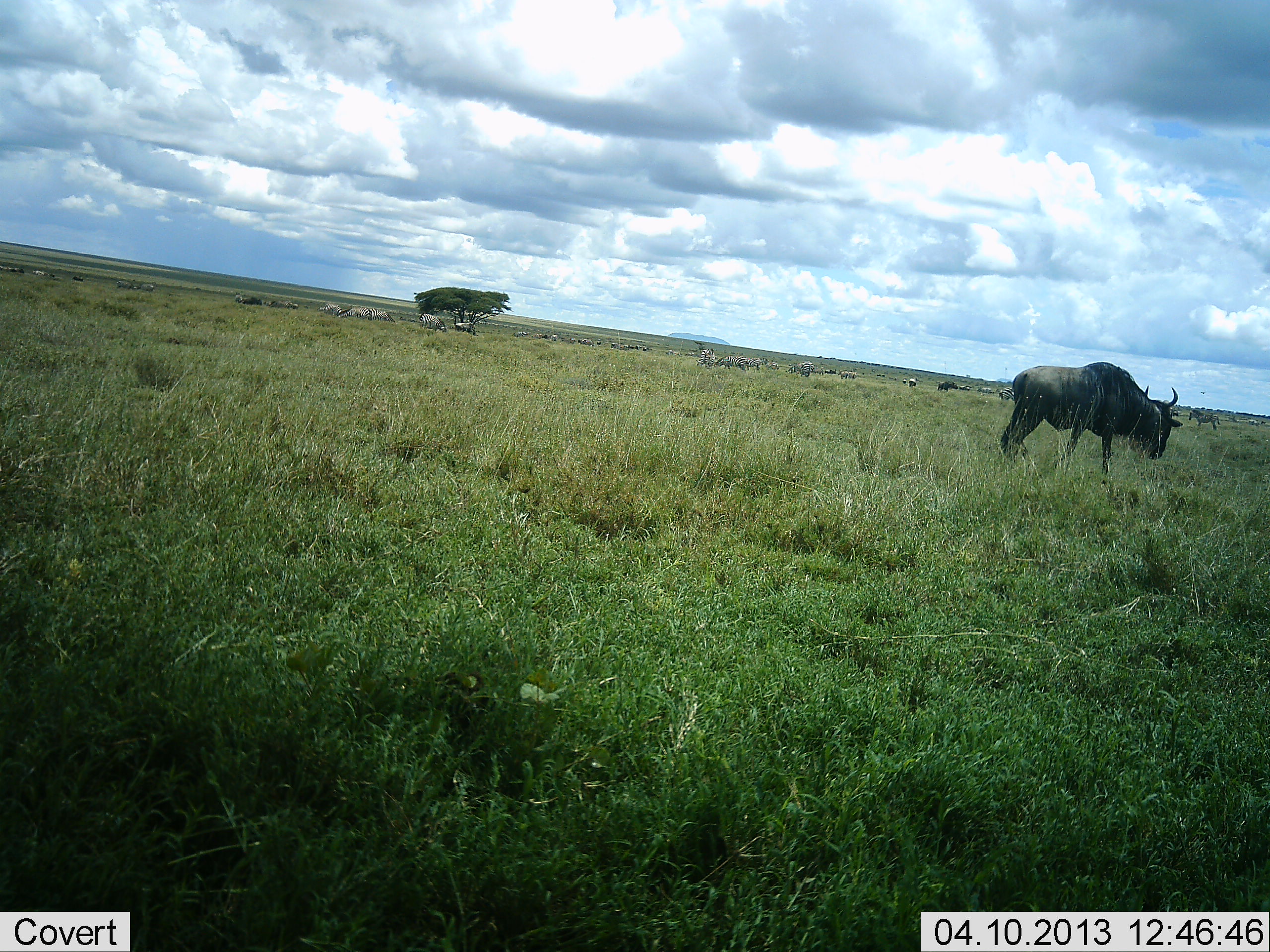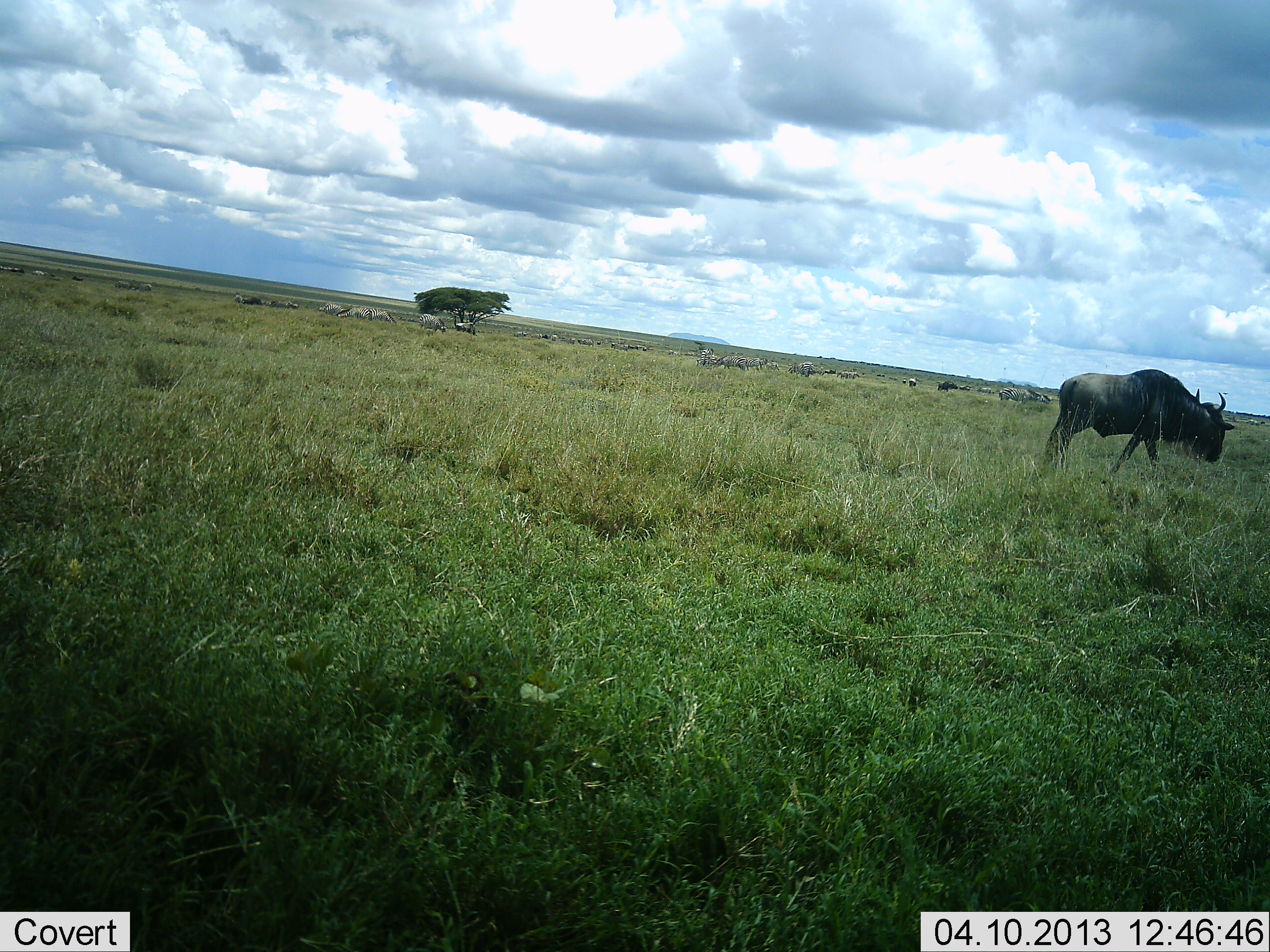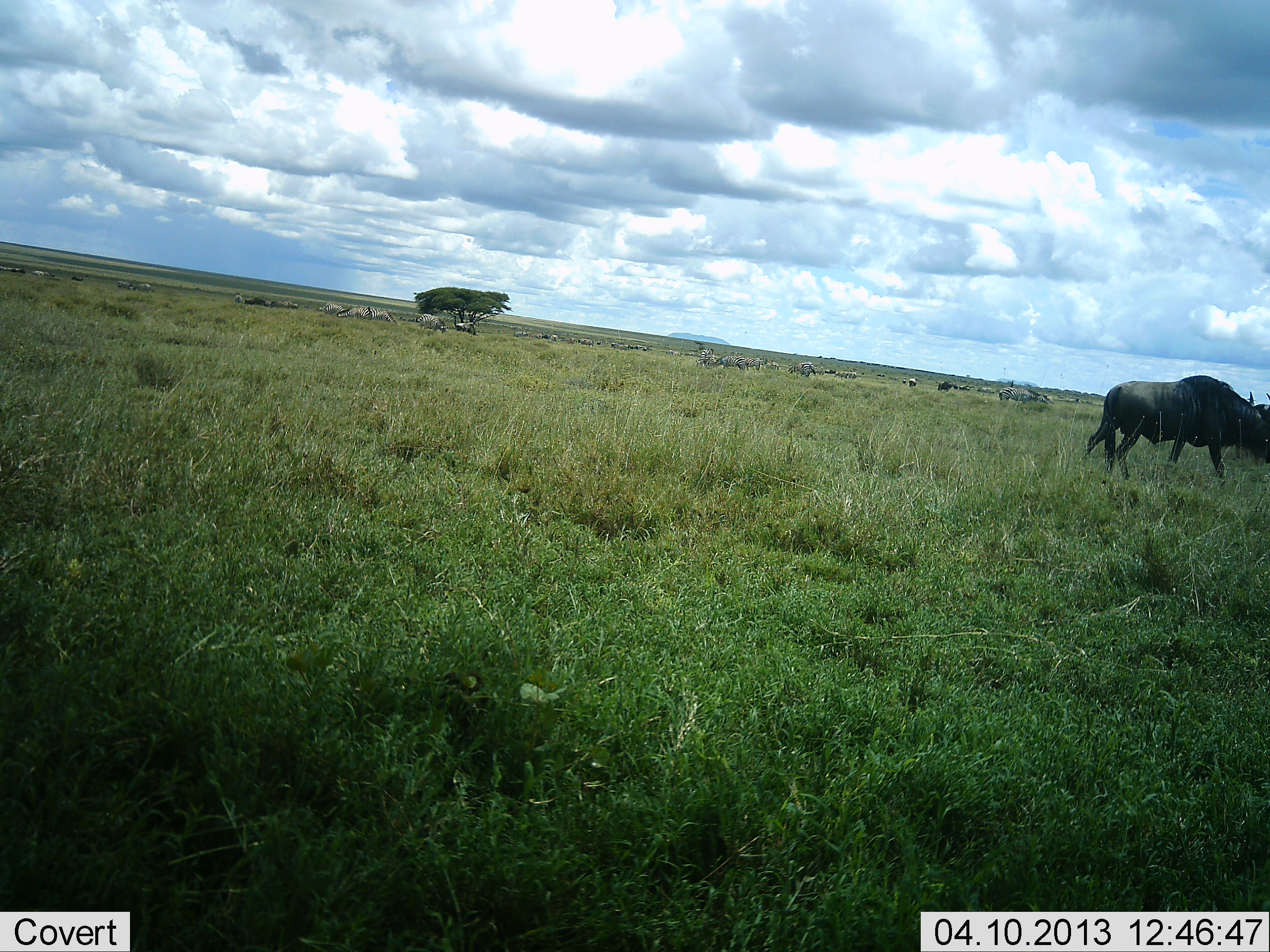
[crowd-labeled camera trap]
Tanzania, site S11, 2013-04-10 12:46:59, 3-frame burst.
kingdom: Animalia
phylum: Chordata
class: Mammalia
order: Artiodactyla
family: Bovidae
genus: Connochaetes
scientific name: Connochaetes taurinus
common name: blue wildebeest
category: wildebeest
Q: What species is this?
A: Wildebeest (blue wildebeest) (Connochaetes taurinus).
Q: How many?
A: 1.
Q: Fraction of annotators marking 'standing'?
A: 18%.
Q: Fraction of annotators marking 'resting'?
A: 0%.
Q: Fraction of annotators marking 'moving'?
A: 91%.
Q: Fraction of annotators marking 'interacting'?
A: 0%.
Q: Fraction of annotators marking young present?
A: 0%.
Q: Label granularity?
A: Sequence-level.